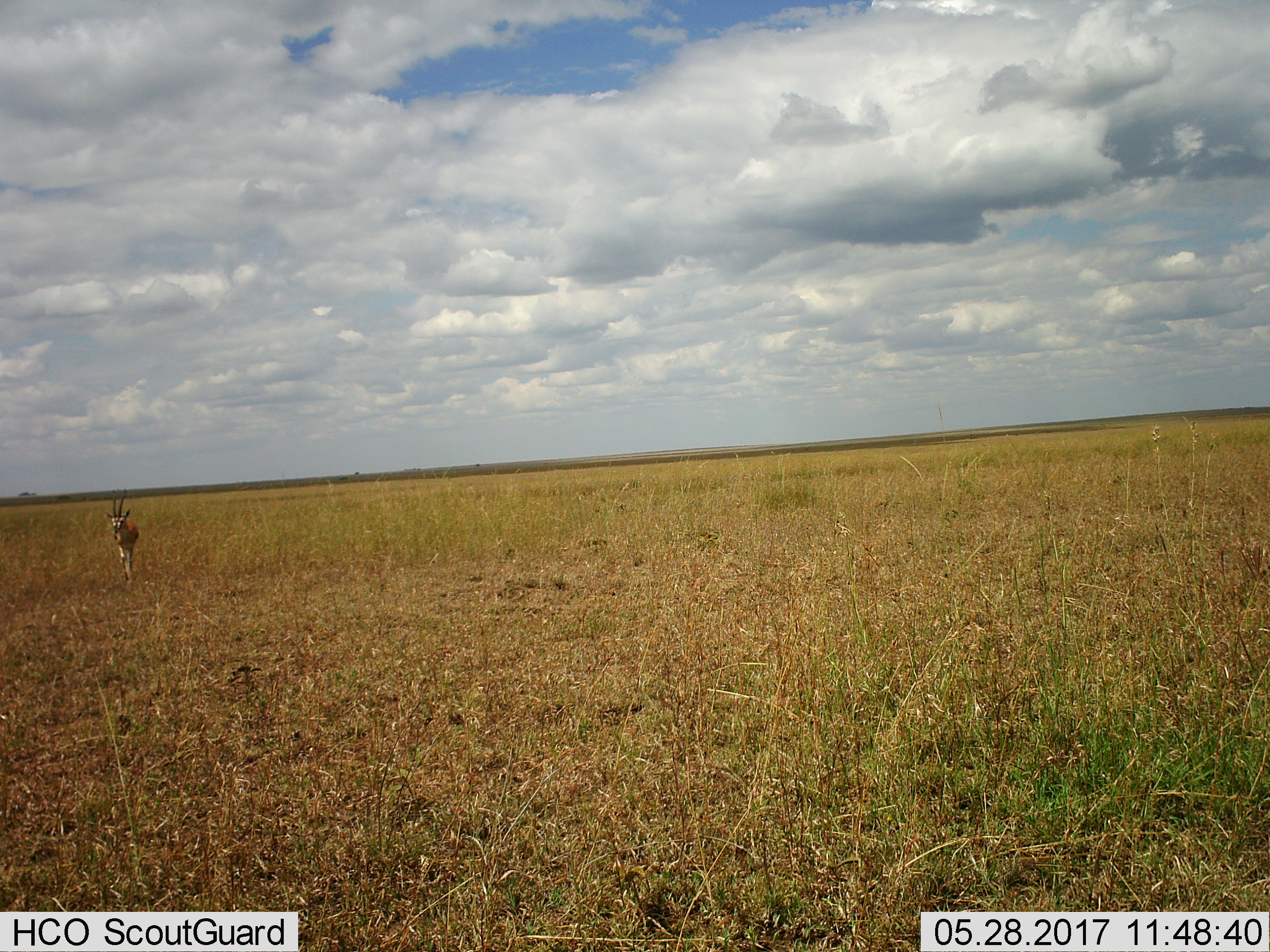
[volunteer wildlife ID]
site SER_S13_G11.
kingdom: Animalia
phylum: Chordata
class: Mammalia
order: Artiodactyla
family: Bovidae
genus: Eudorcas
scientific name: Eudorcas thomsonii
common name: thomson's gazelle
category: gazellethomsons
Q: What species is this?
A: Gazellethomsons (thomson's gazelle) (Eudorcas thomsonii).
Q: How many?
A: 1.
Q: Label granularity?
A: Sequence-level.